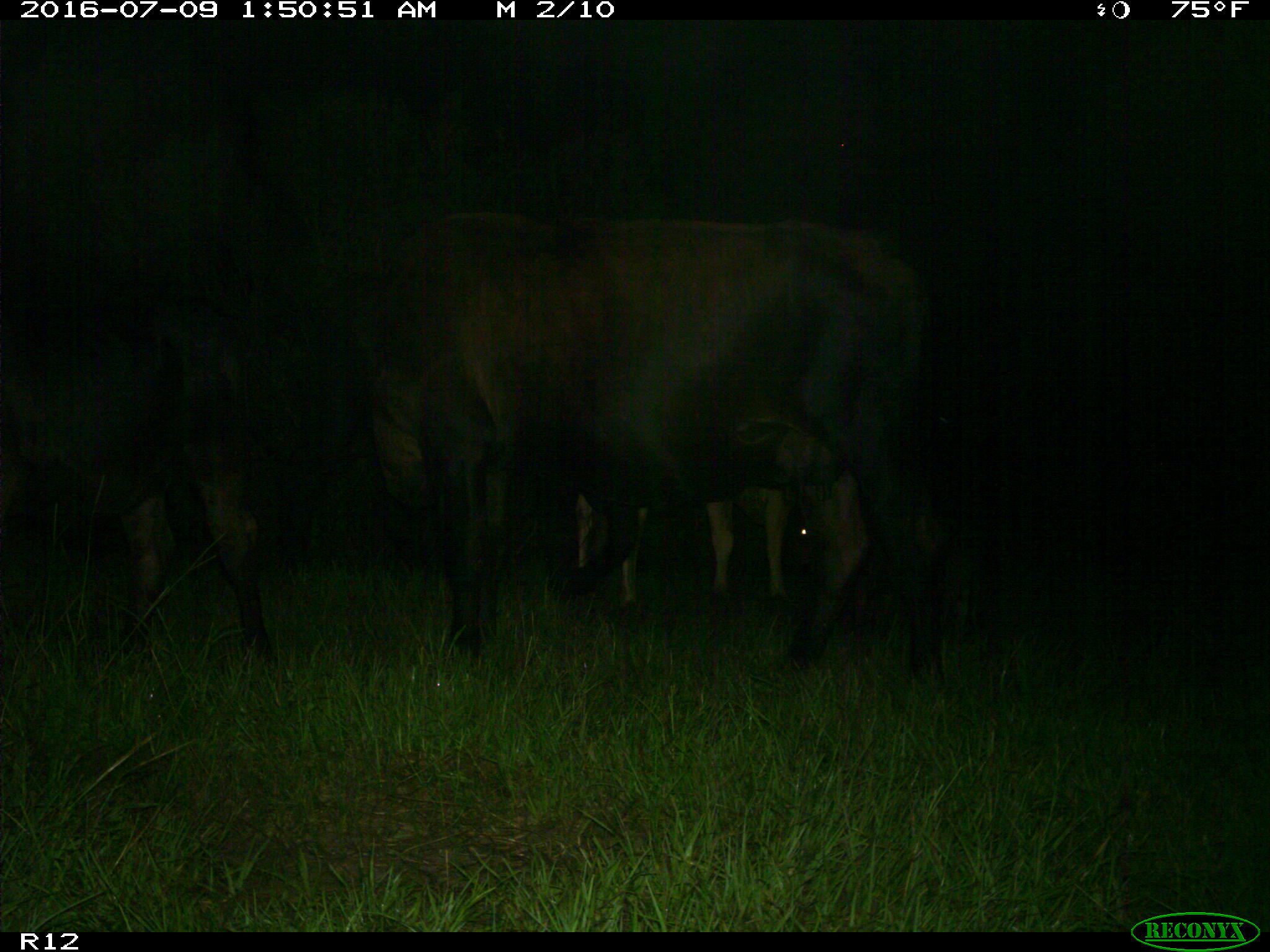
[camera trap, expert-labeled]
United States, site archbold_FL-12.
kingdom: Animalia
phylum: Chordata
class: Mammalia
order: Artiodactyla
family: Bovidae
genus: Bos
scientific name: Bos taurus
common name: domestic cow